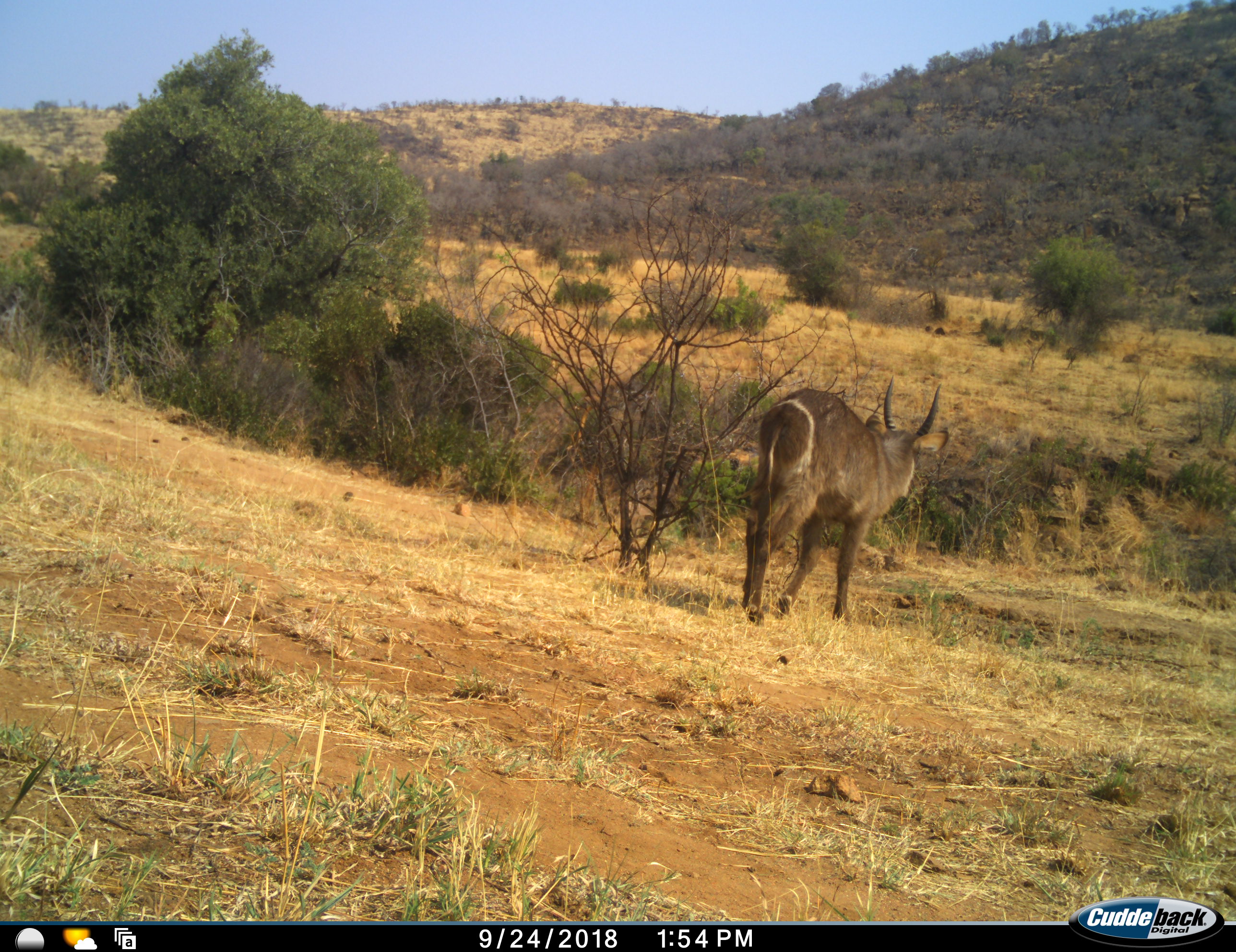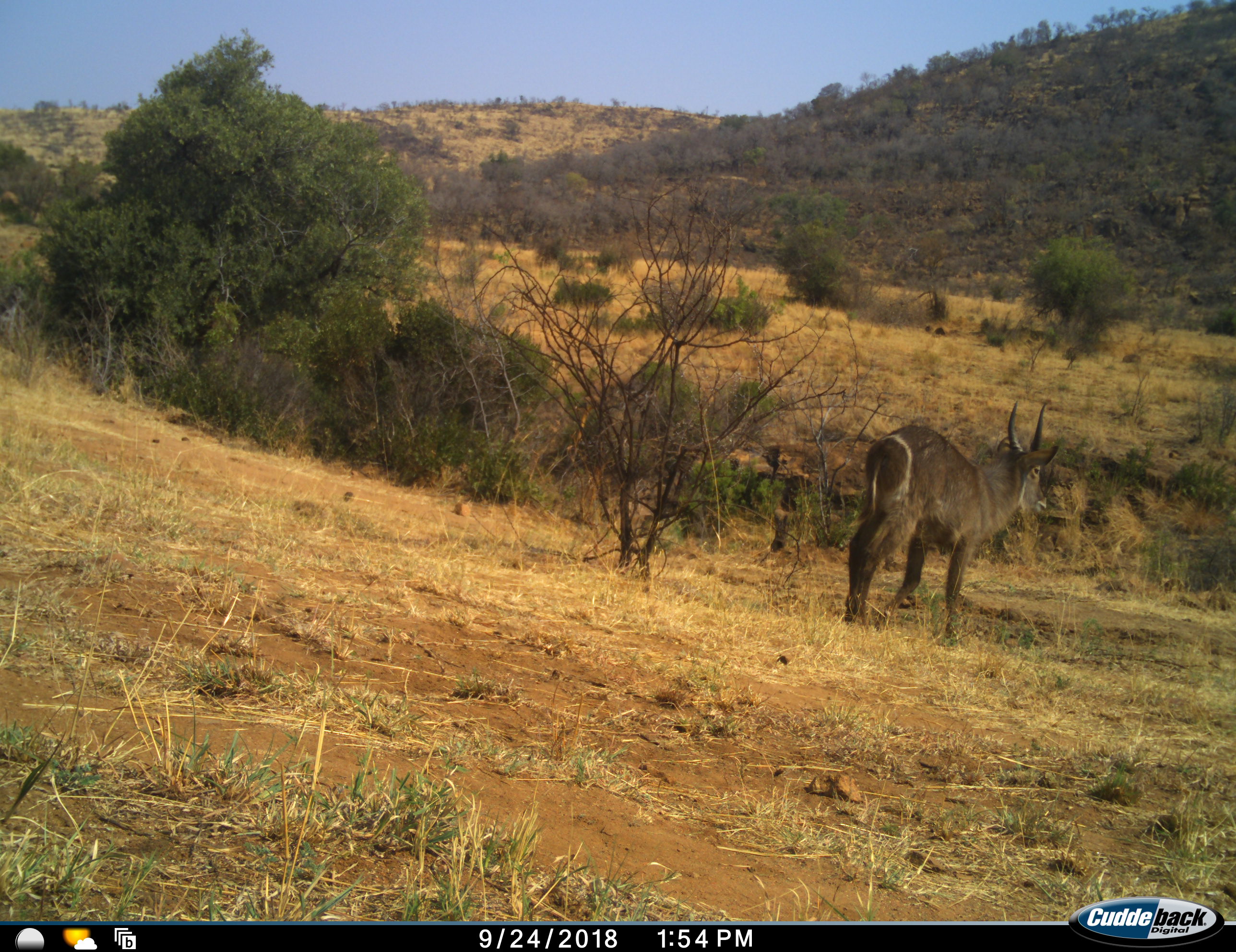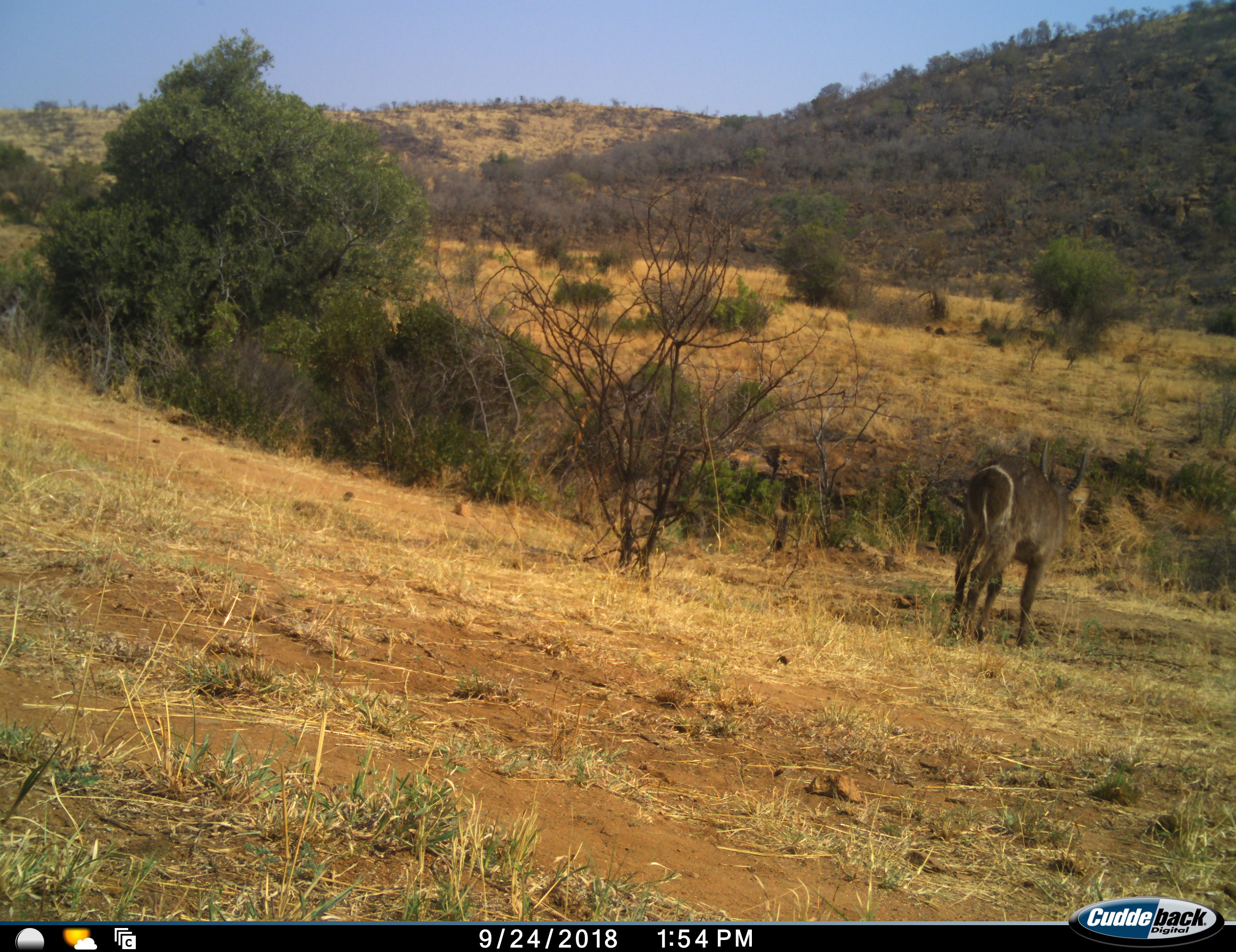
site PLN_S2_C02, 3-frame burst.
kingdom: Animalia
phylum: Chordata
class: Mammalia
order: Artiodactyla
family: Bovidae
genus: Kobus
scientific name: Kobus ellipsiprymnus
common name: waterbuck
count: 1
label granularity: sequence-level